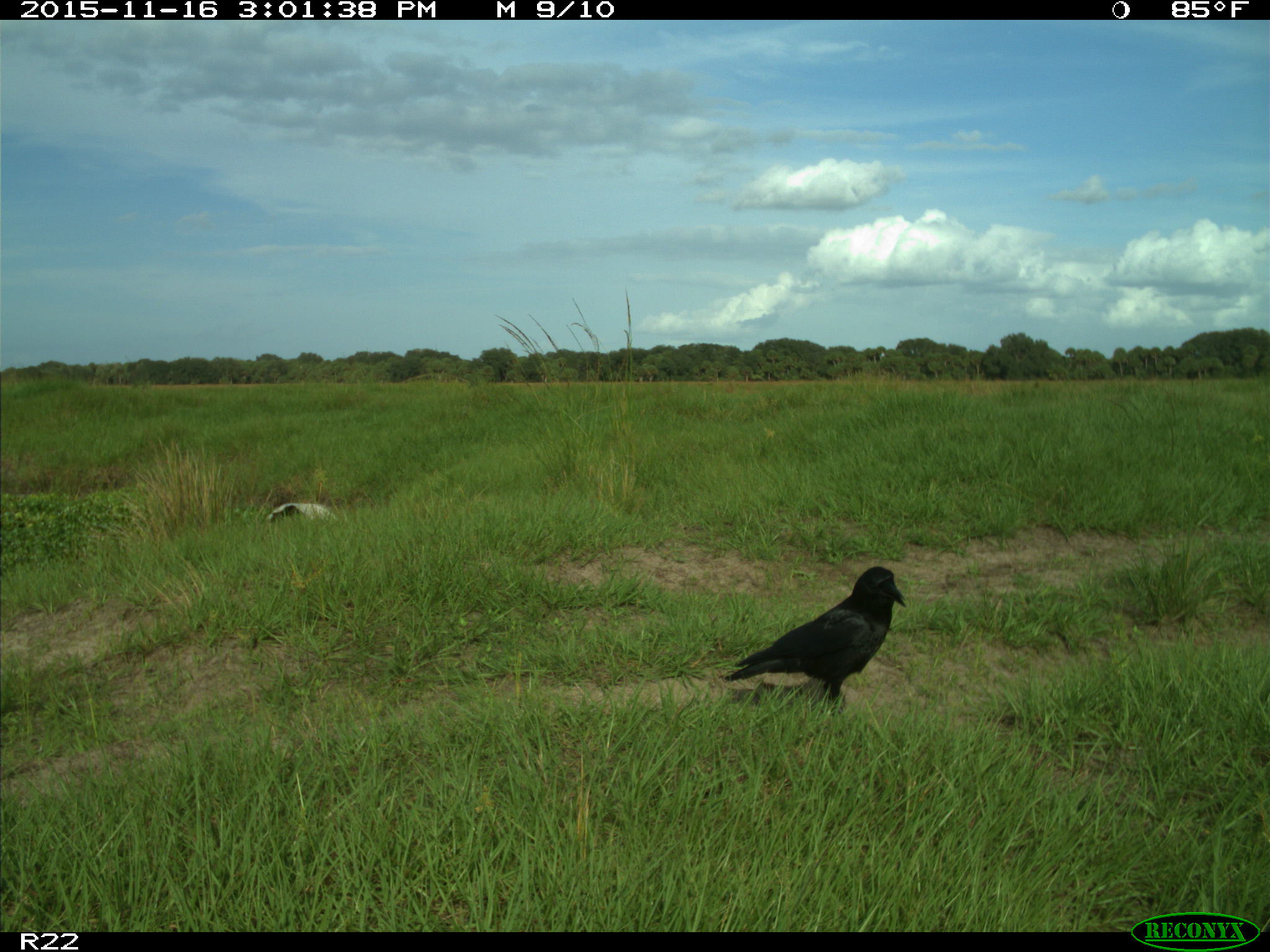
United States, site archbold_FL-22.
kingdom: Animalia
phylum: Chordata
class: Aves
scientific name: Aves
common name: birds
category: unidentified bird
Unidentified bird (birds) (Aves).